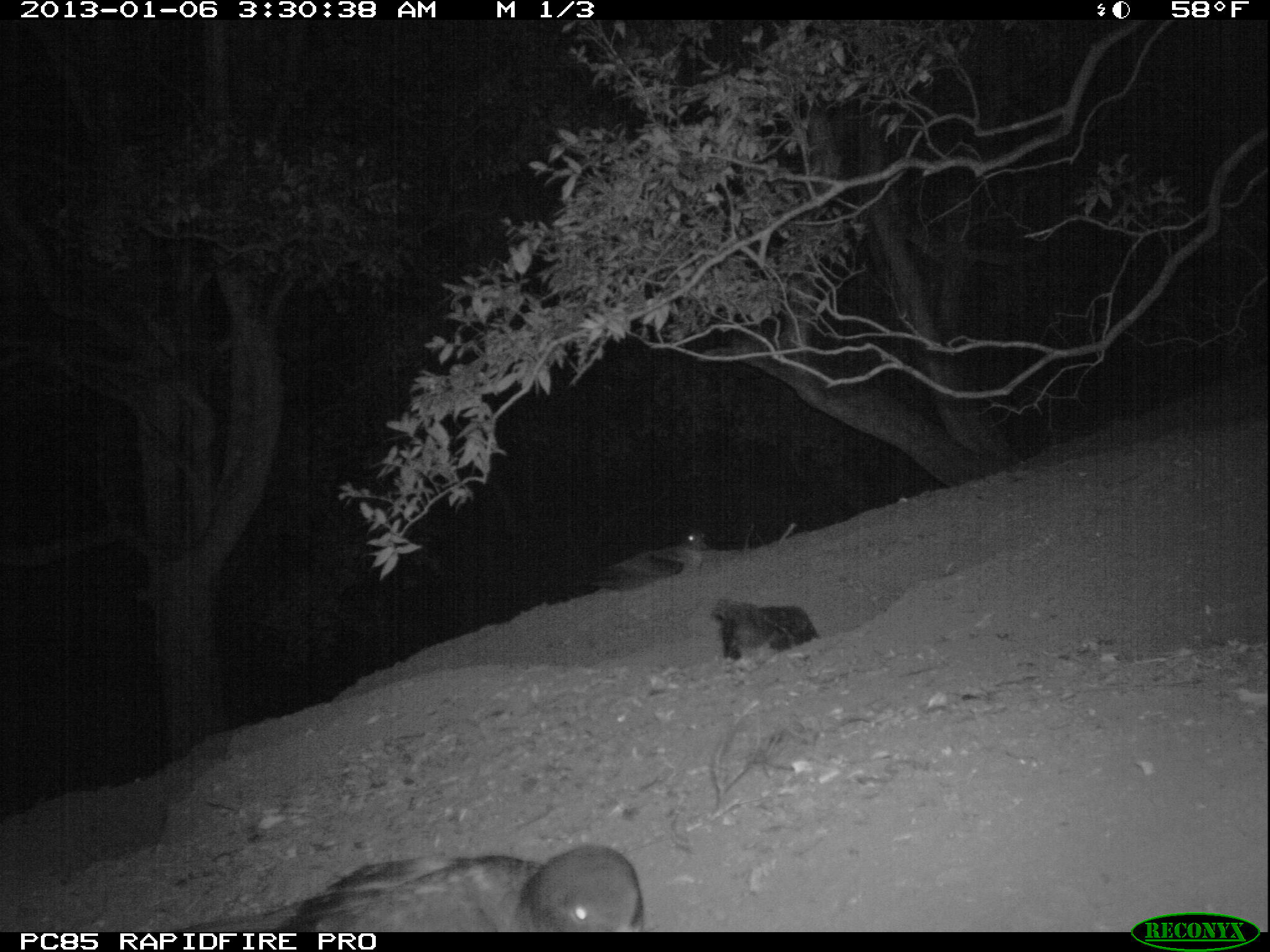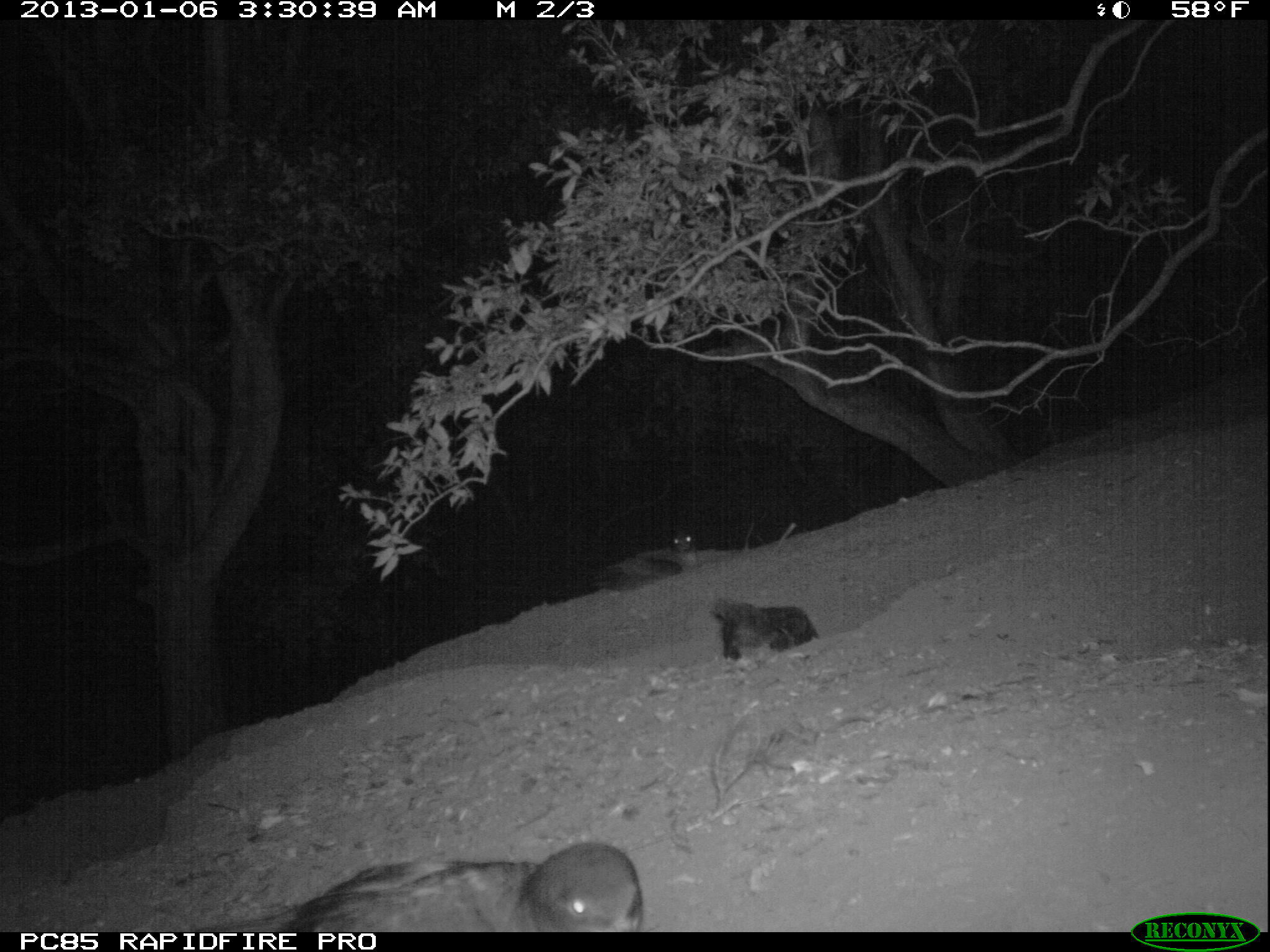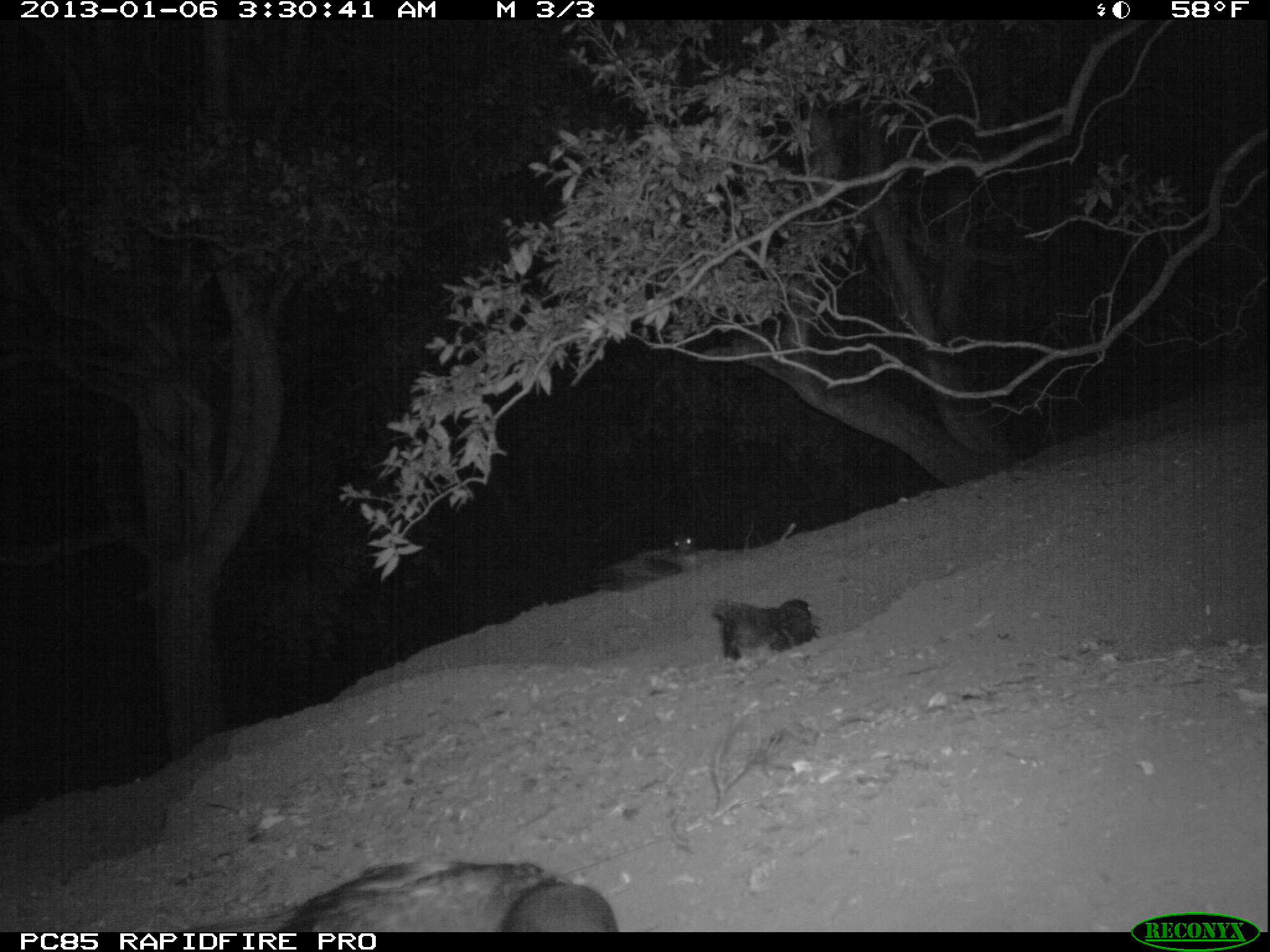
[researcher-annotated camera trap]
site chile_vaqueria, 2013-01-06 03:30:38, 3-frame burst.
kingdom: Animalia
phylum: Chordata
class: Aves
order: Procellariiformes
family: Procellariidae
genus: Calonectris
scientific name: Calonectris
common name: shearwater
Shearwater (Calonectris).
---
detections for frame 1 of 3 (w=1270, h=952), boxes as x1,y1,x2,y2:
shearwater: 245,844,650,932; 589,528,704,600; 704,599,819,667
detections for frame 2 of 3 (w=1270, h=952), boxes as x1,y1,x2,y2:
shearwater: 252,840,655,932; 703,598,820,666; 585,531,696,594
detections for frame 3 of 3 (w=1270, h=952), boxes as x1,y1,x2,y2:
shearwater: 255,853,624,933; 703,596,822,666; 597,531,697,586